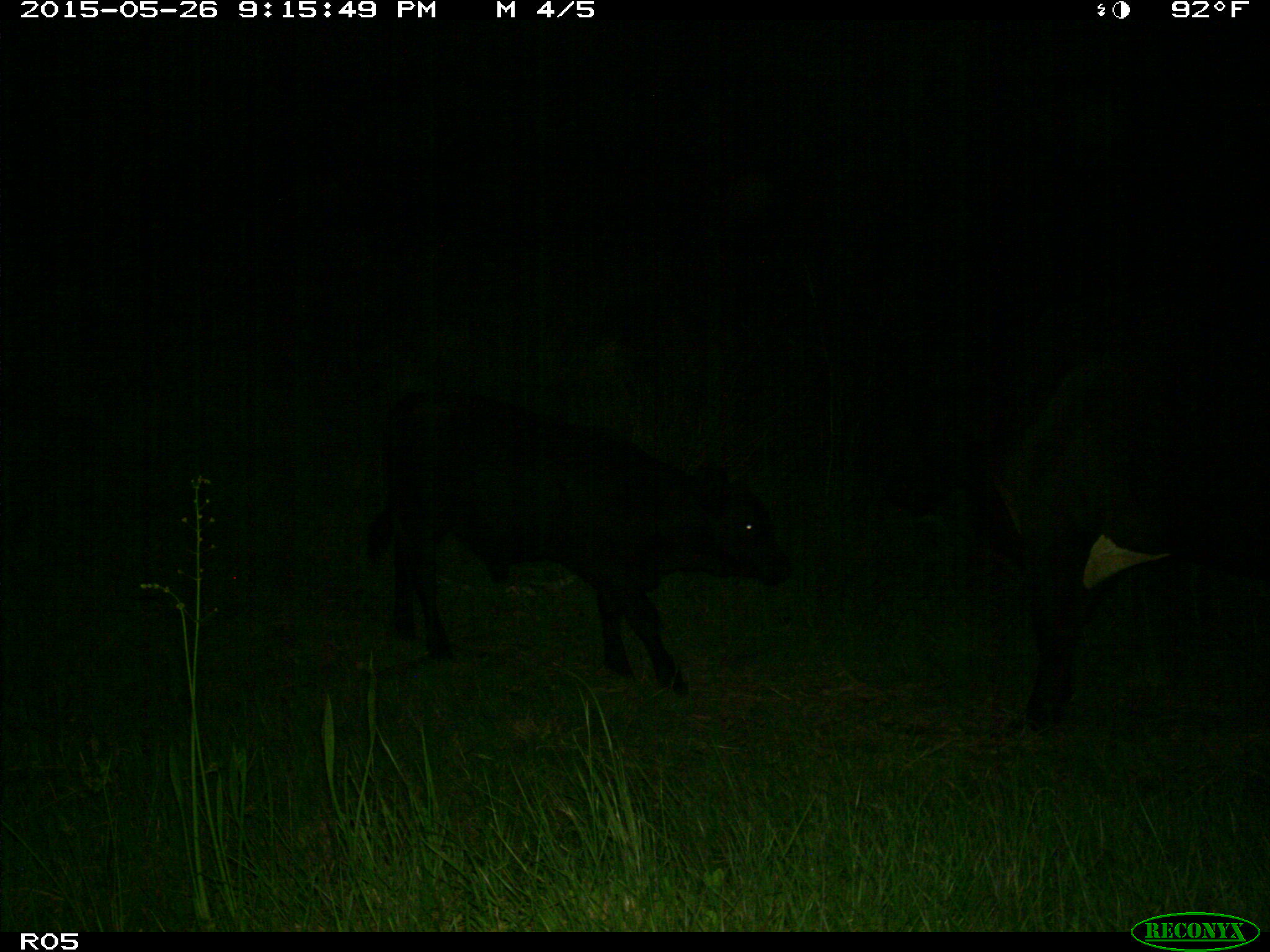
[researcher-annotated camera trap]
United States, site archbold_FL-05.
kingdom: Animalia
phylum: Chordata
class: Mammalia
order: Artiodactyla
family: Bovidae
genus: Bos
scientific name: Bos taurus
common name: domestic cow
Bos taurus (domestic cow).